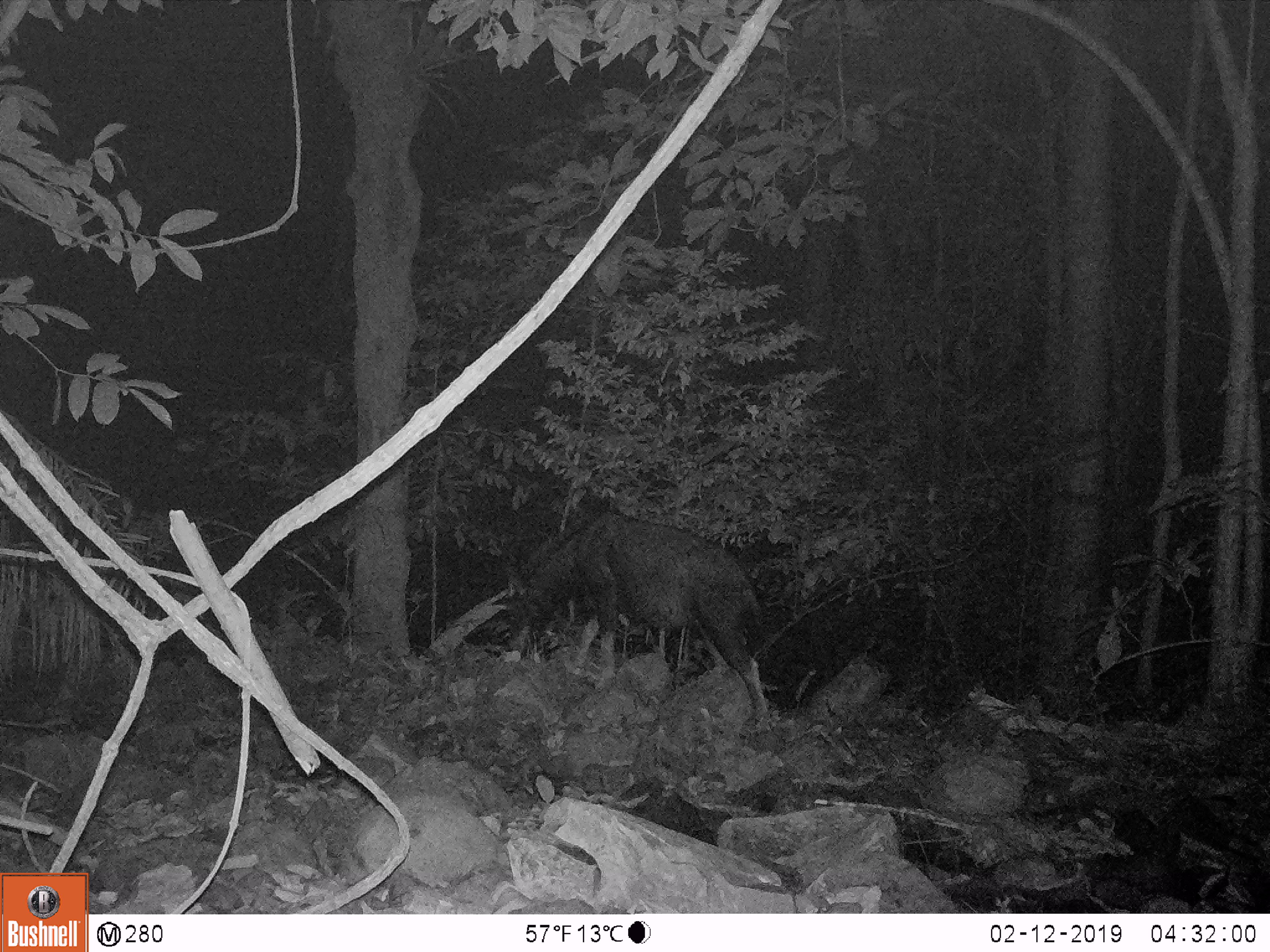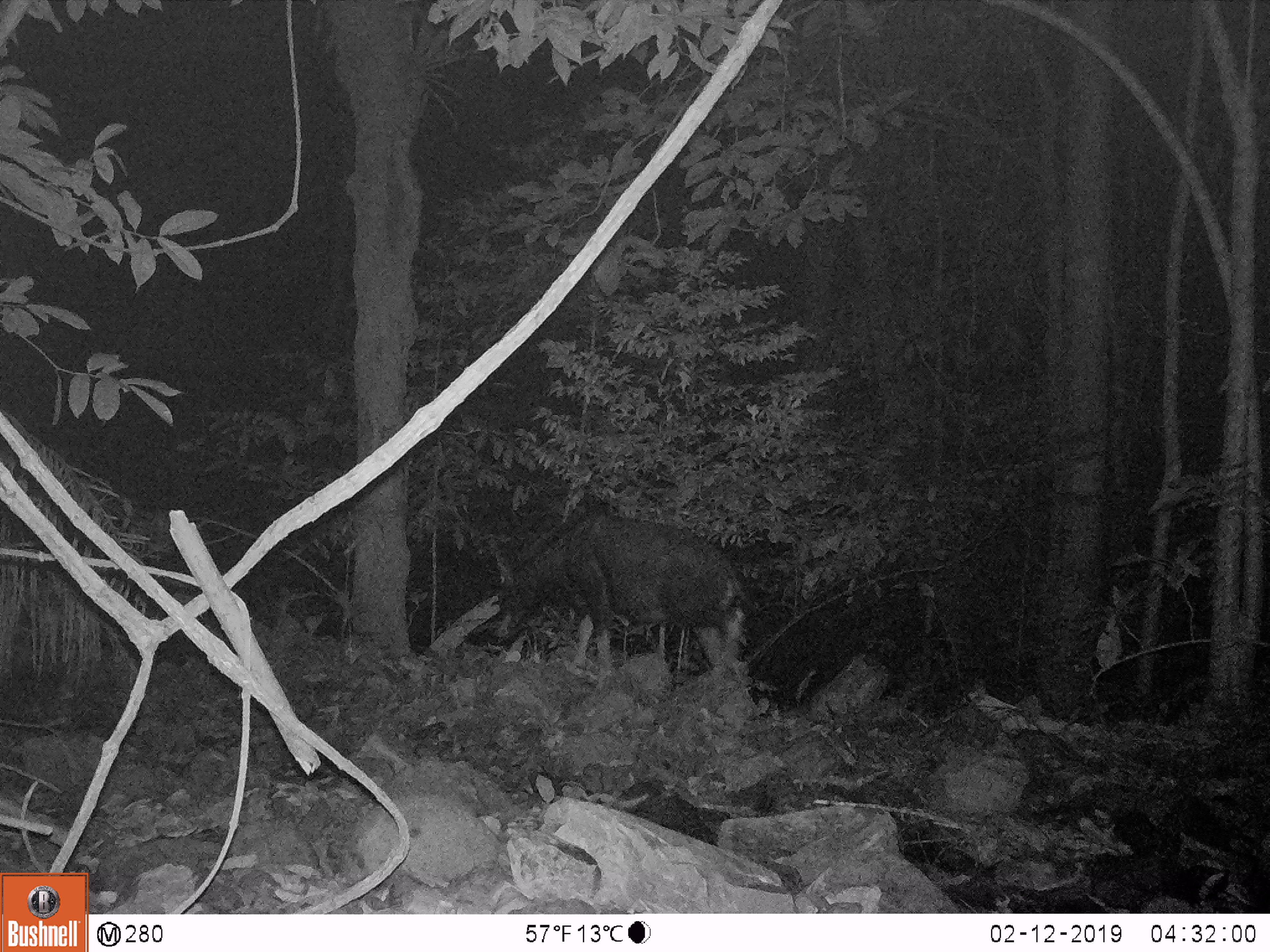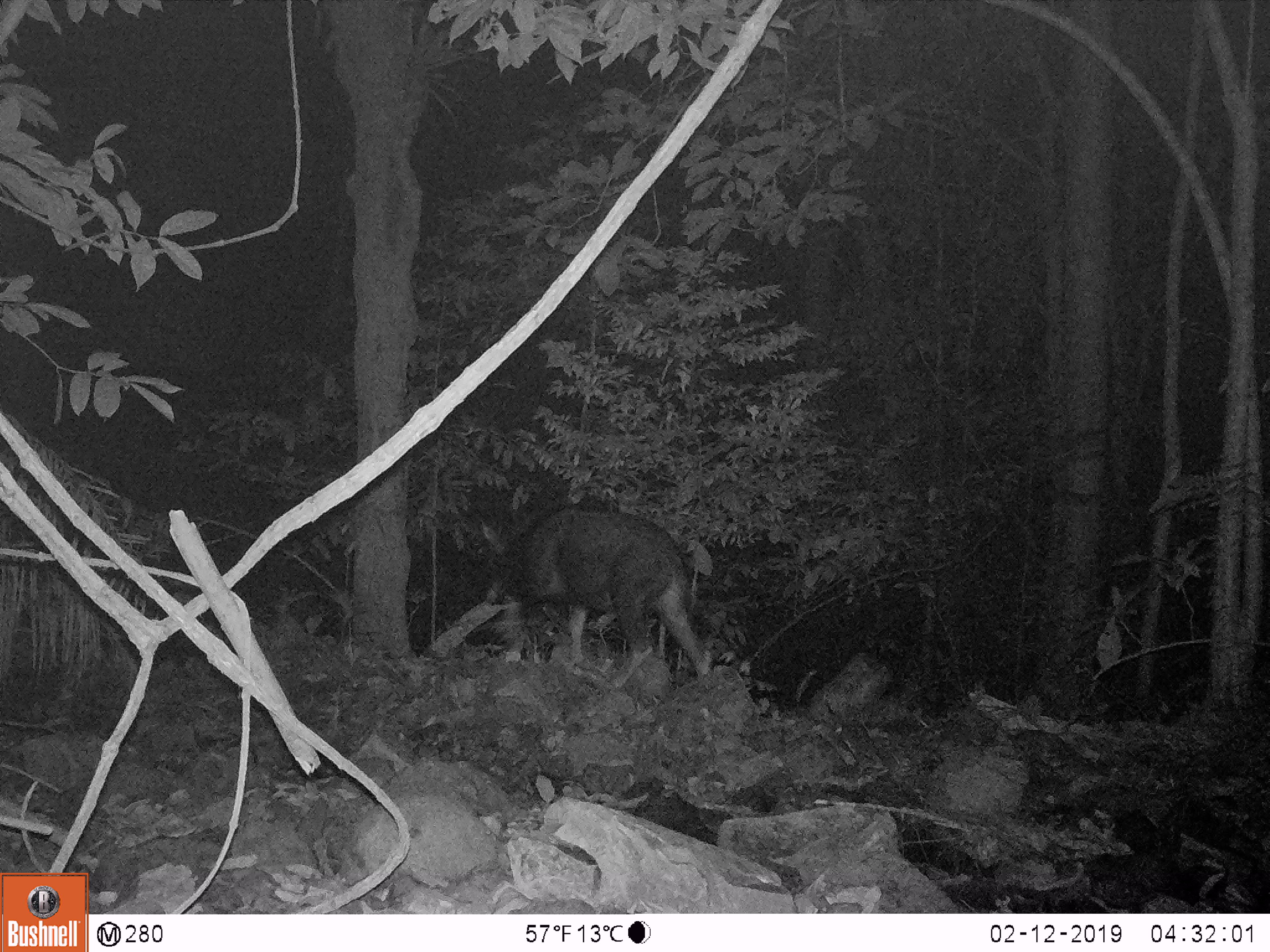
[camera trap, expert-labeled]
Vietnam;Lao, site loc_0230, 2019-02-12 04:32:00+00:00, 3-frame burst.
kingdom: Animalia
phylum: Chordata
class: Mammalia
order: Artiodactyla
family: Bovidae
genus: Capricornis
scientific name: Capricornis sumatraensis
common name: chinese serow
Chinese serow (Capricornis sumatraensis). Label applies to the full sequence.